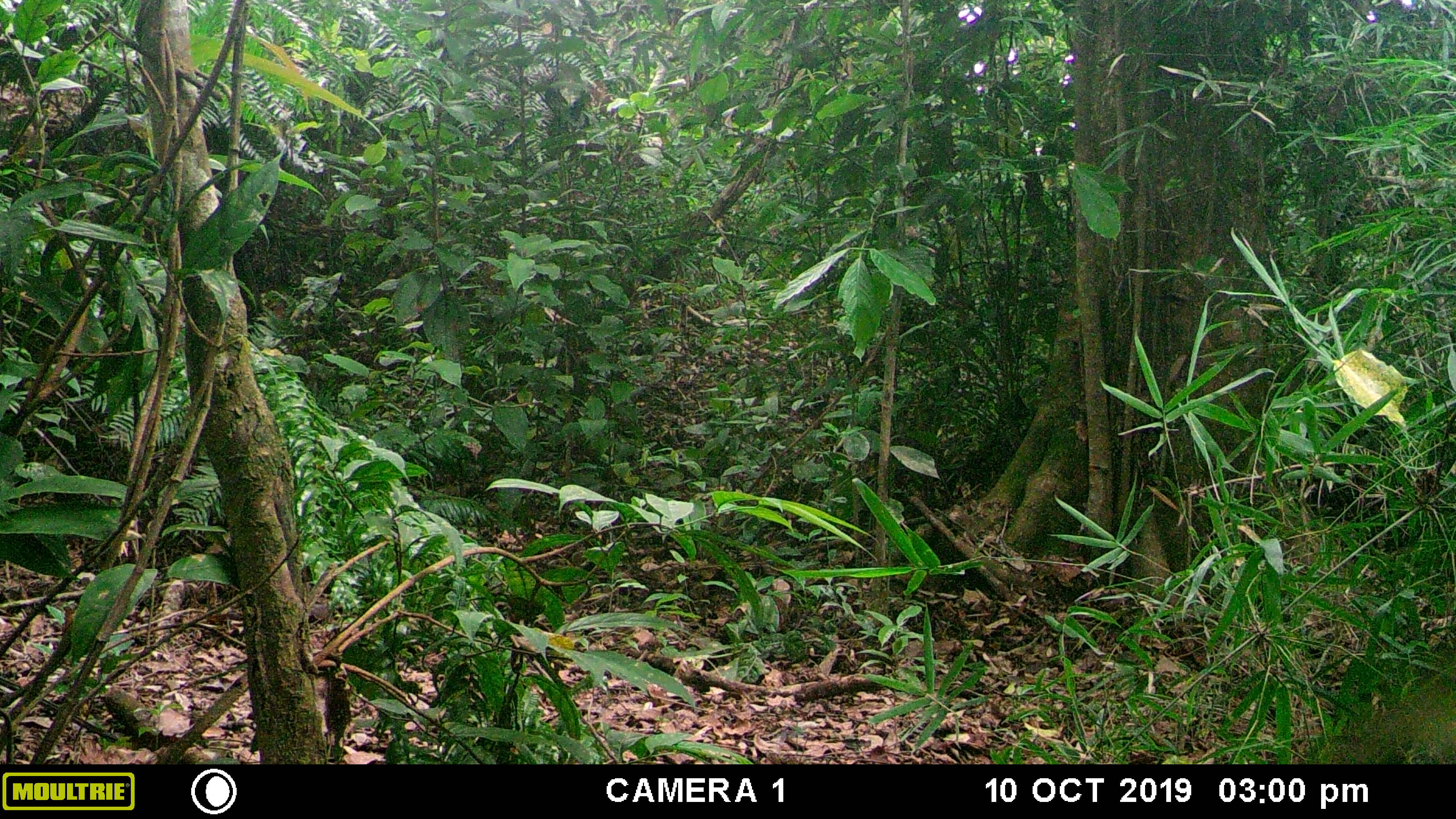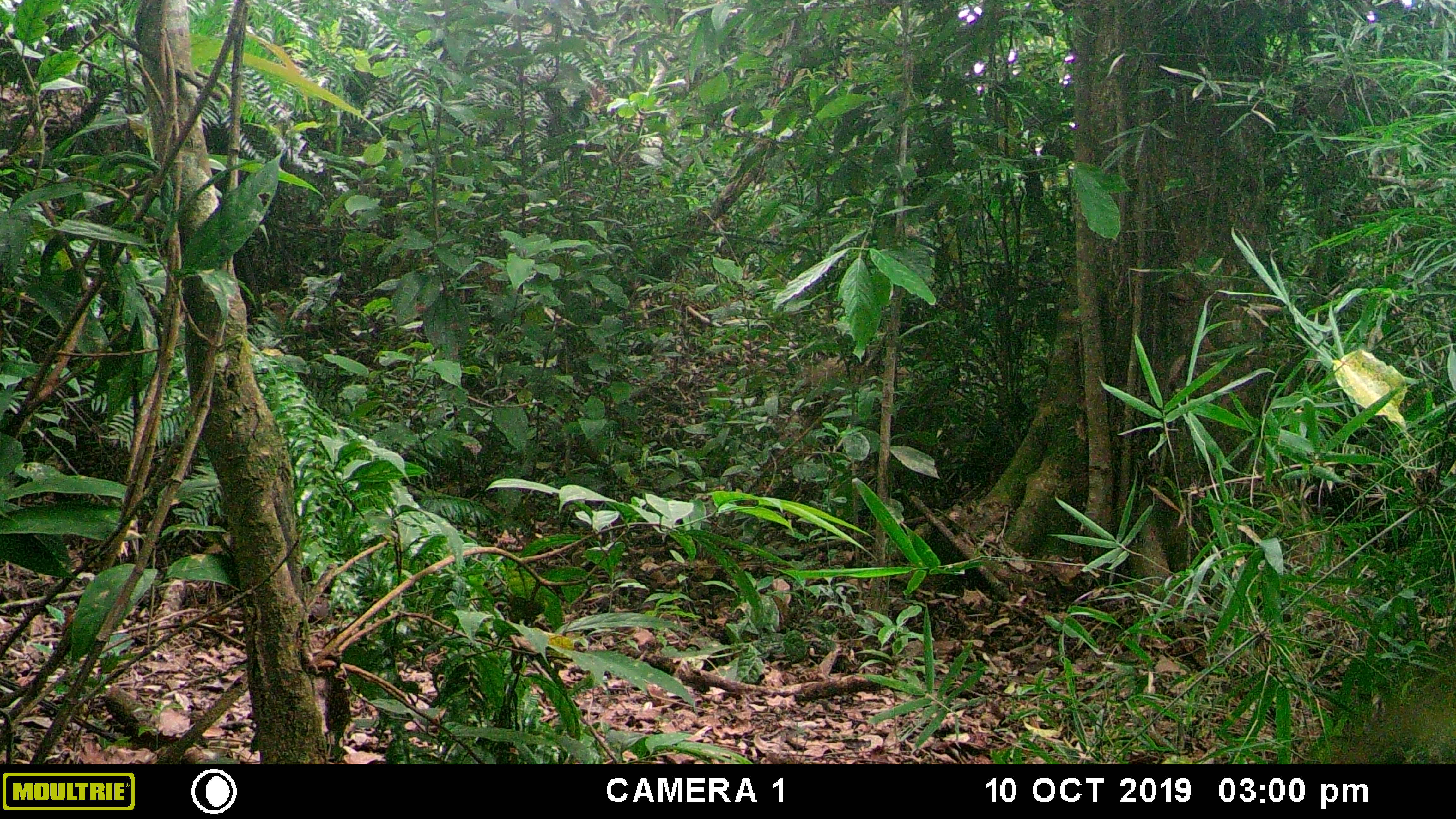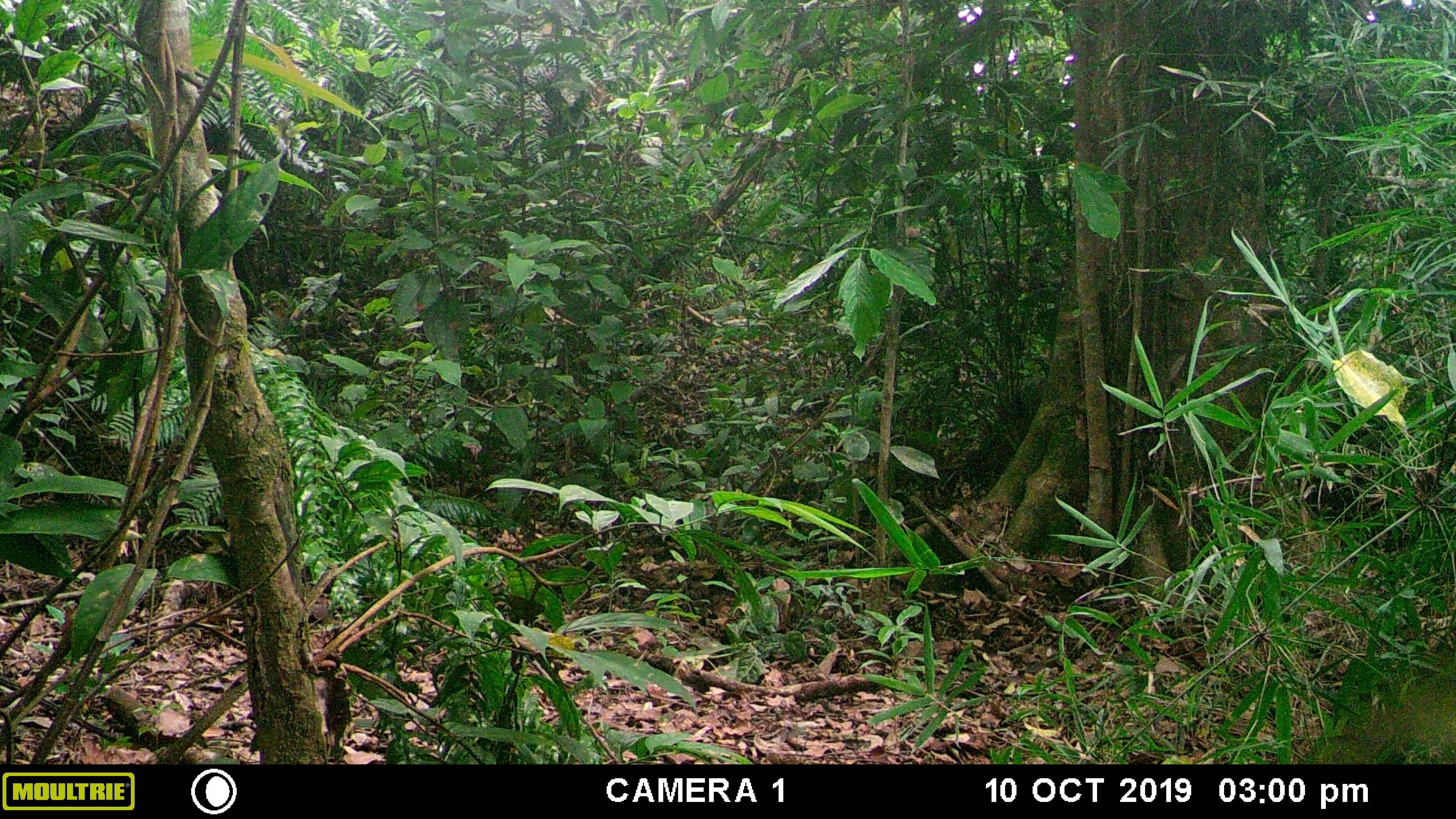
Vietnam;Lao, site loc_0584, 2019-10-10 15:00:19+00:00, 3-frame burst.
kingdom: Animalia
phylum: Chordata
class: Mammalia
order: Artiodactyla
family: Suidae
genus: Sus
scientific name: Sus scrofa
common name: eurasian wild pig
Eurasian wild pig (Sus scrofa). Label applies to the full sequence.